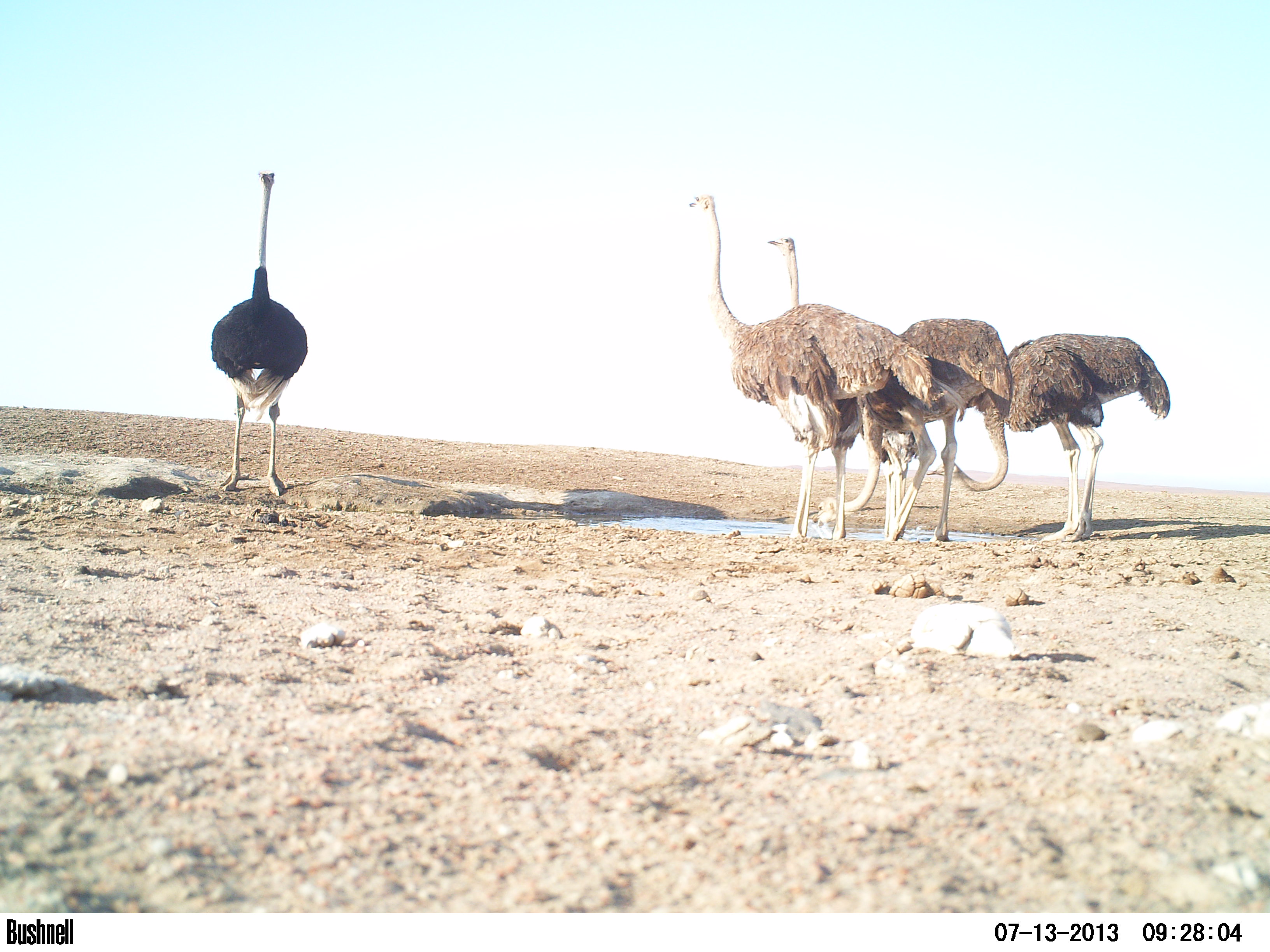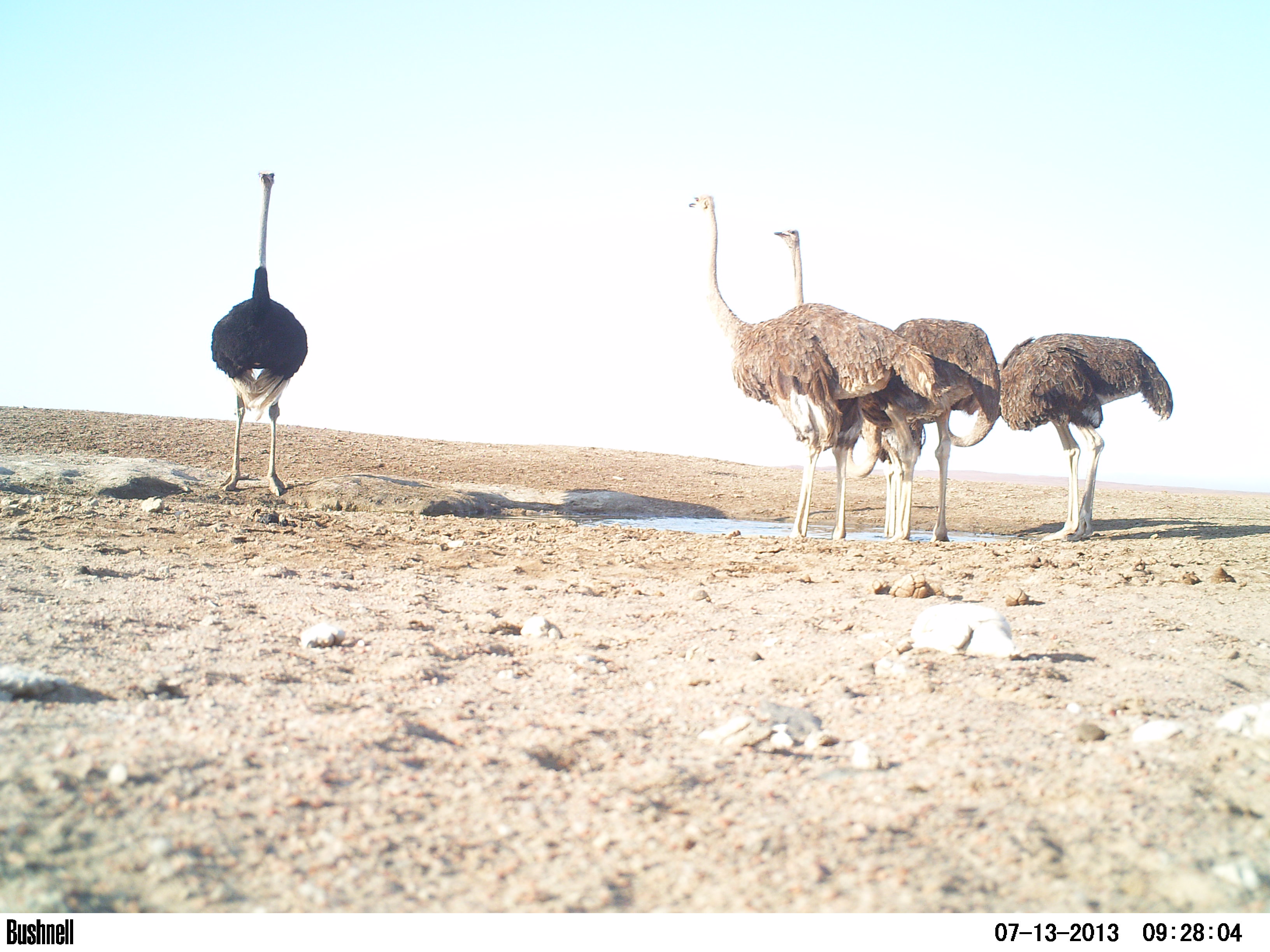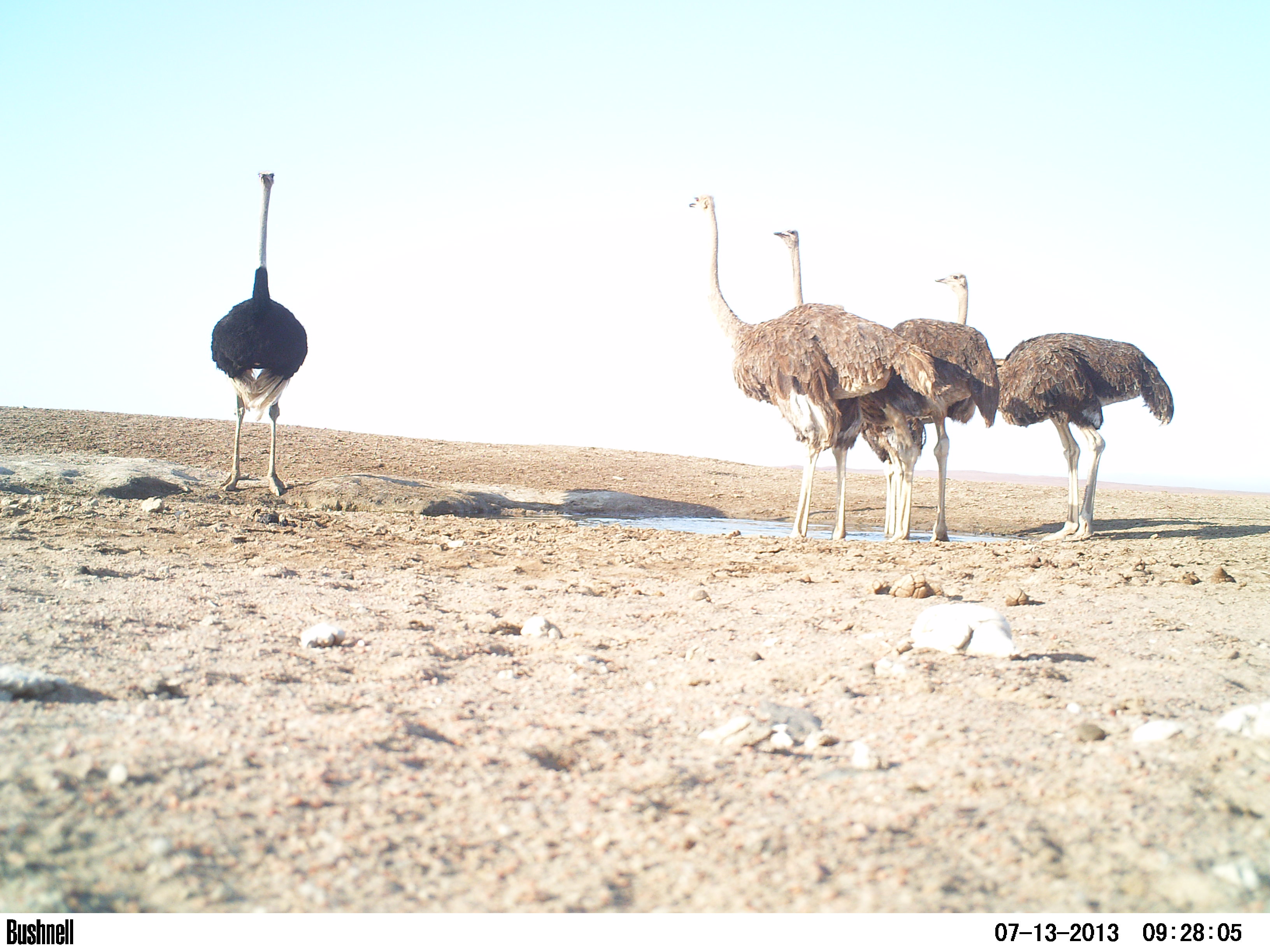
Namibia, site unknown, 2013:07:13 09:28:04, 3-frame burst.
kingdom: Animalia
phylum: Chordata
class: Aves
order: Struthioniformes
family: Struthionidae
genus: Struthio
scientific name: Struthio camelus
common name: common ostrich